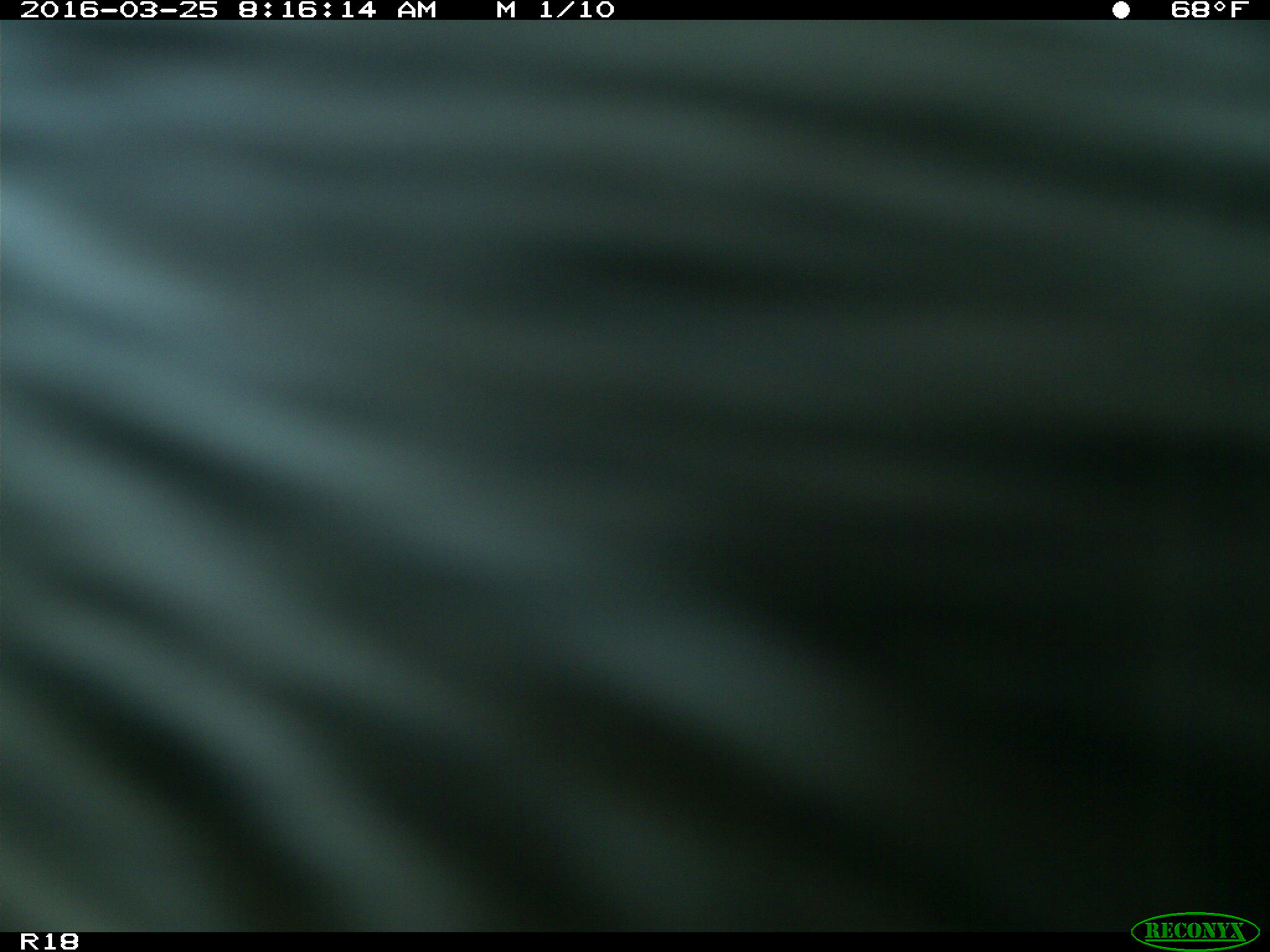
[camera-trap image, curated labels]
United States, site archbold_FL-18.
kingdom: Animalia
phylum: Chordata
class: Mammalia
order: Artiodactyla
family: Bovidae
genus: Bos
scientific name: Bos taurus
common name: domestic cow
Bos taurus (domestic cow).